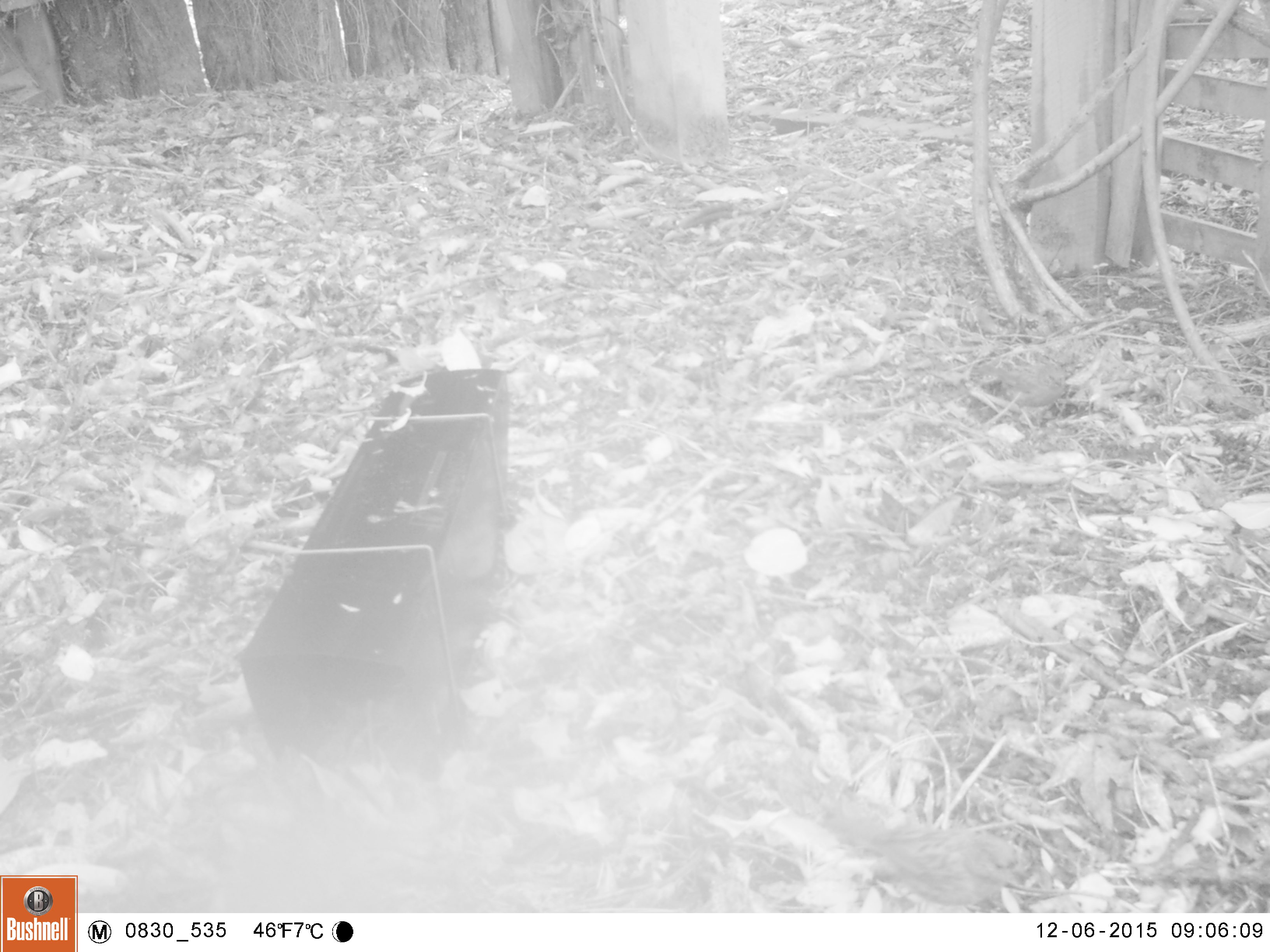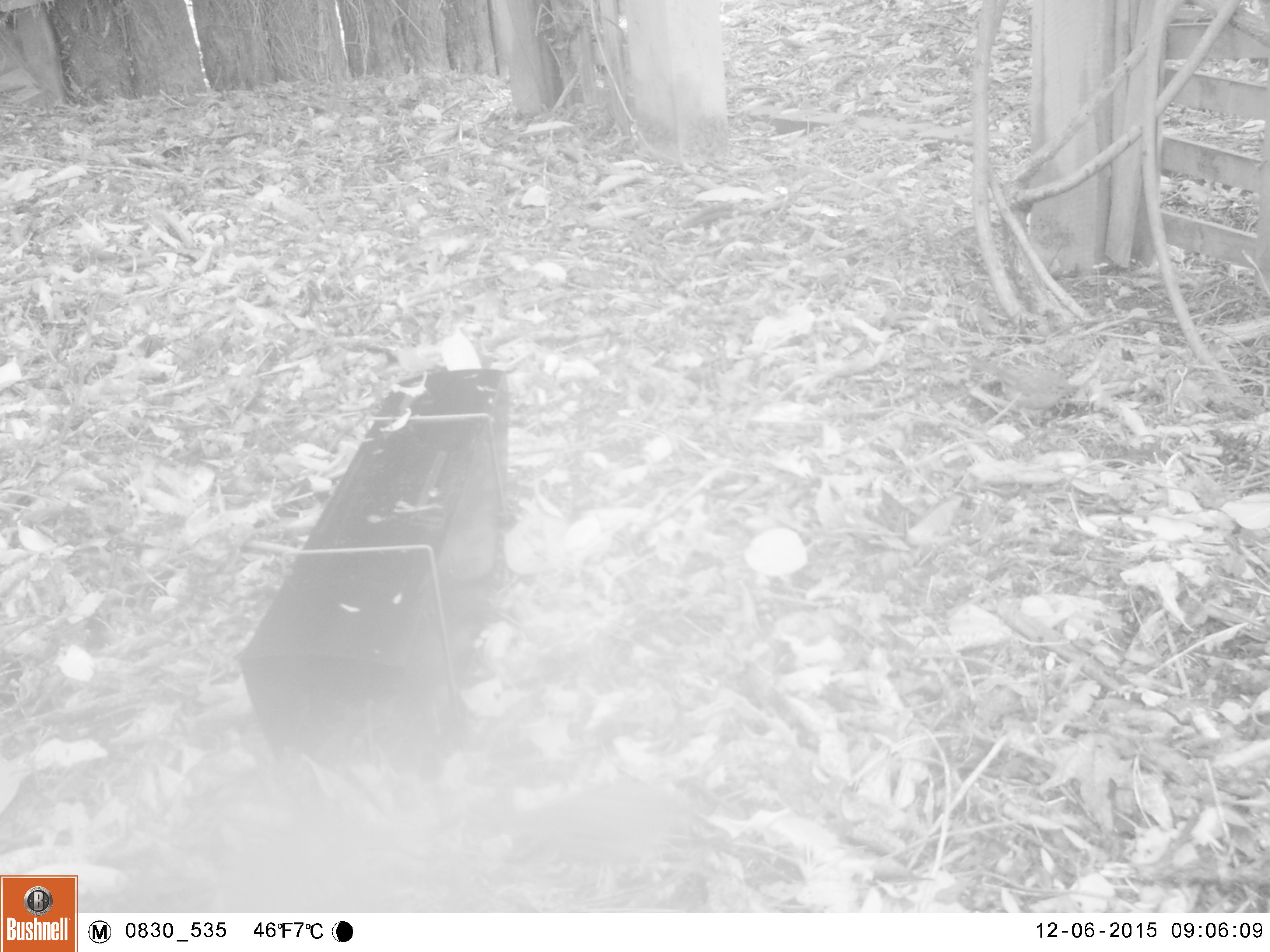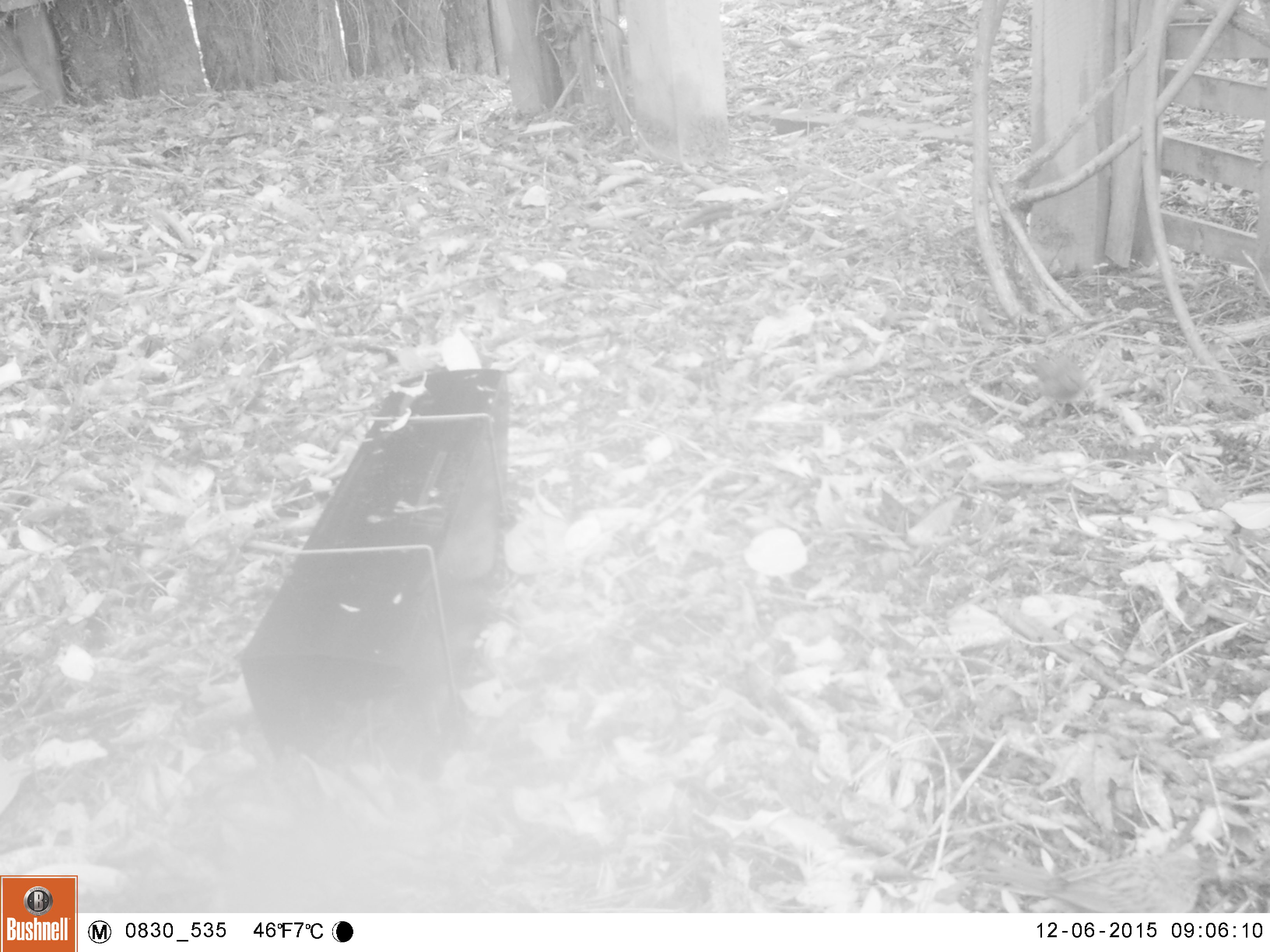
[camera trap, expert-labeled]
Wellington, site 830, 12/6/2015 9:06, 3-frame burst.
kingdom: Animalia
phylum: Chordata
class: Aves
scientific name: Aves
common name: bird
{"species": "bird (Aves)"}